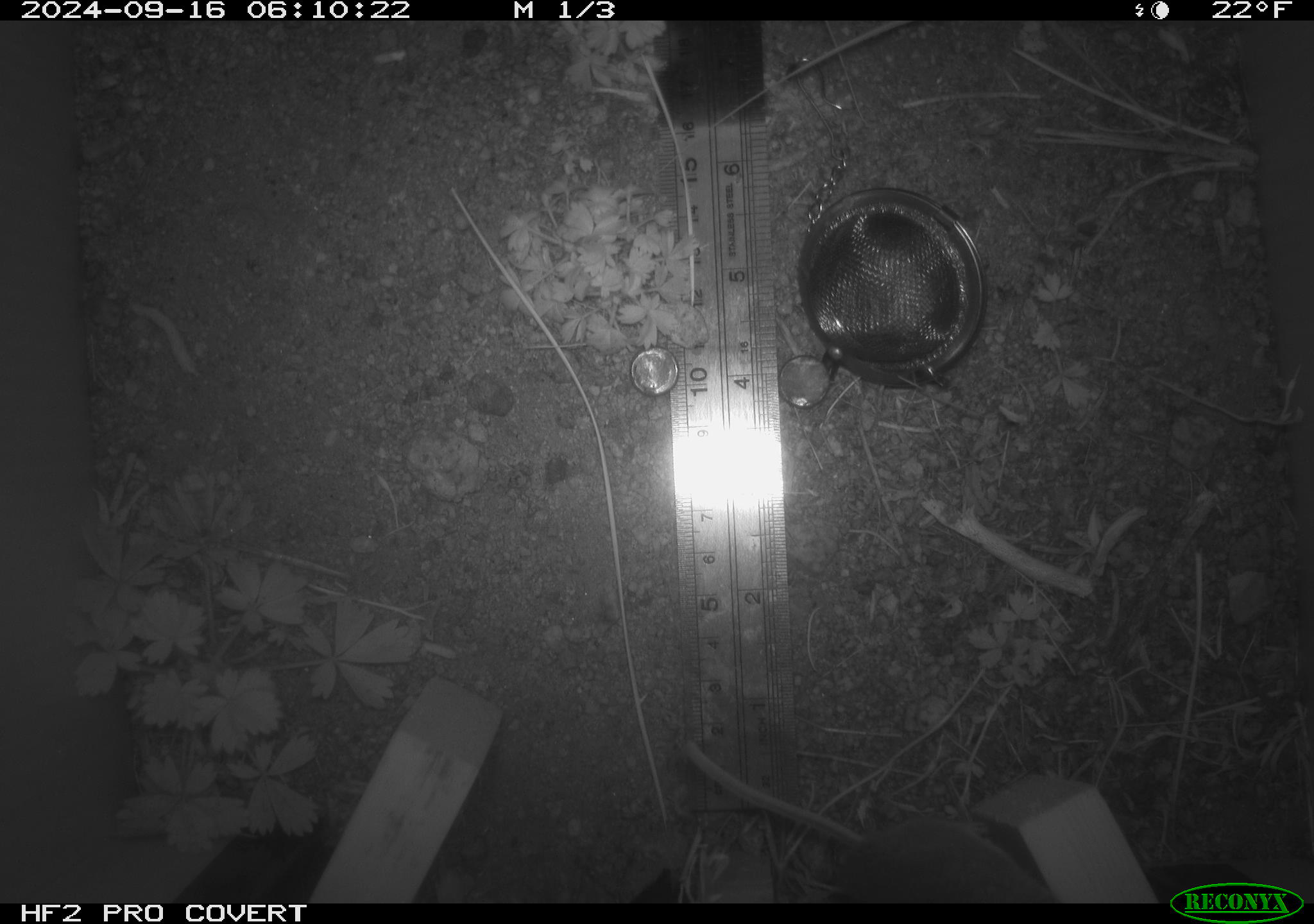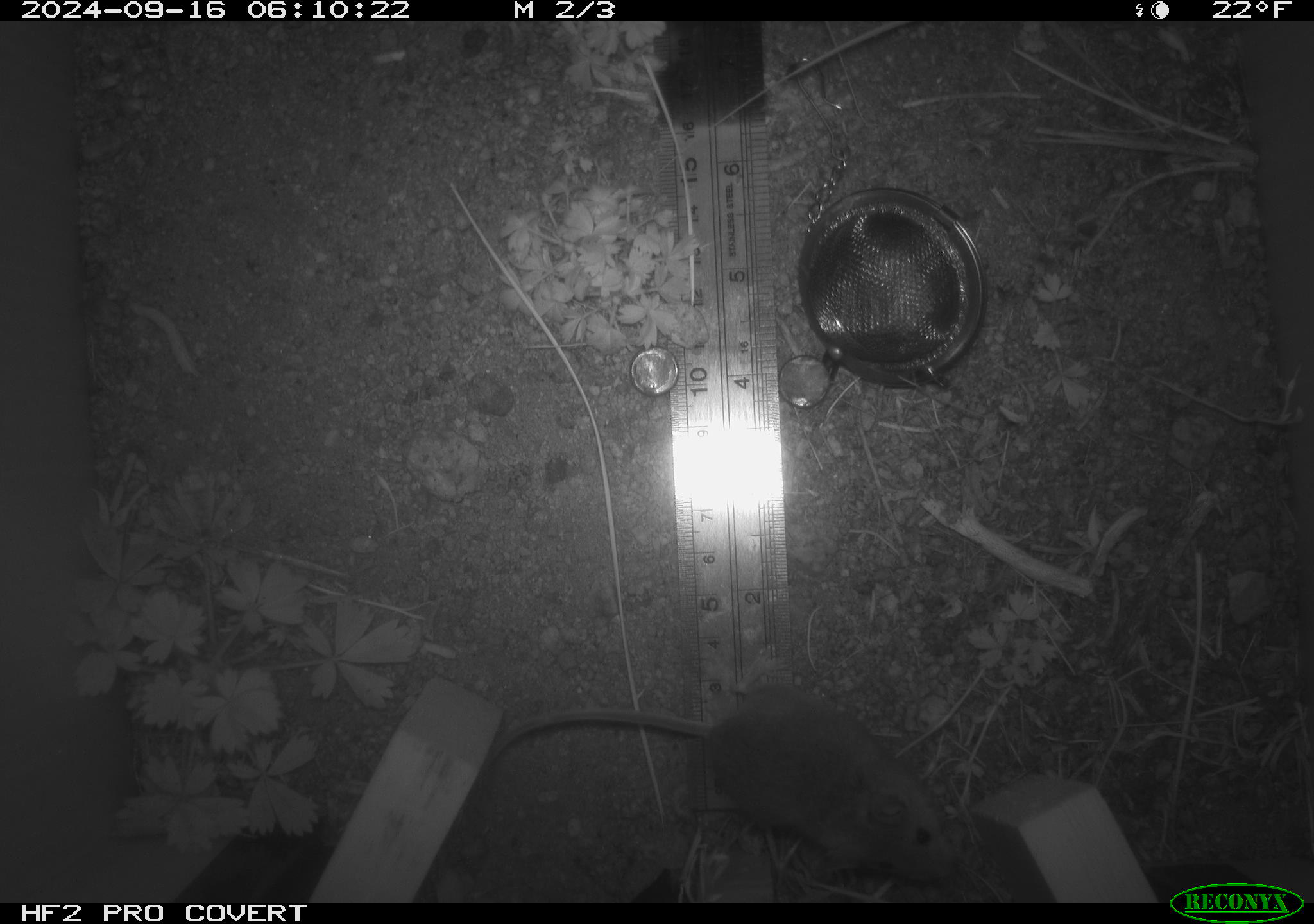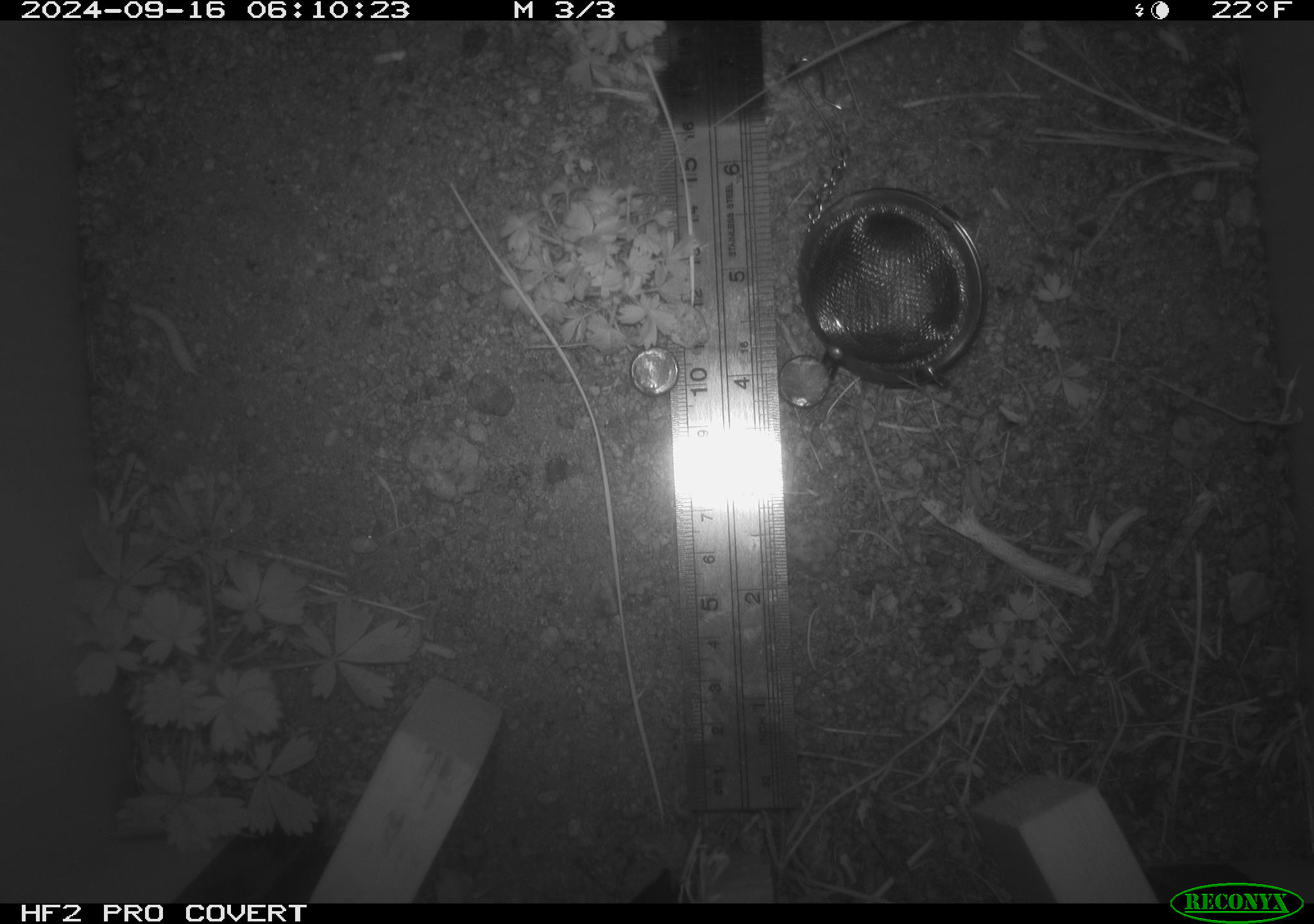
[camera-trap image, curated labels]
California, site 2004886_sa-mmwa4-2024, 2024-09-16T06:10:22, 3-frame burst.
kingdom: Animalia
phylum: Chordata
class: Mammalia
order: Rodentia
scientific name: Rodentia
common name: mouse species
Mouse species (Rodentia).